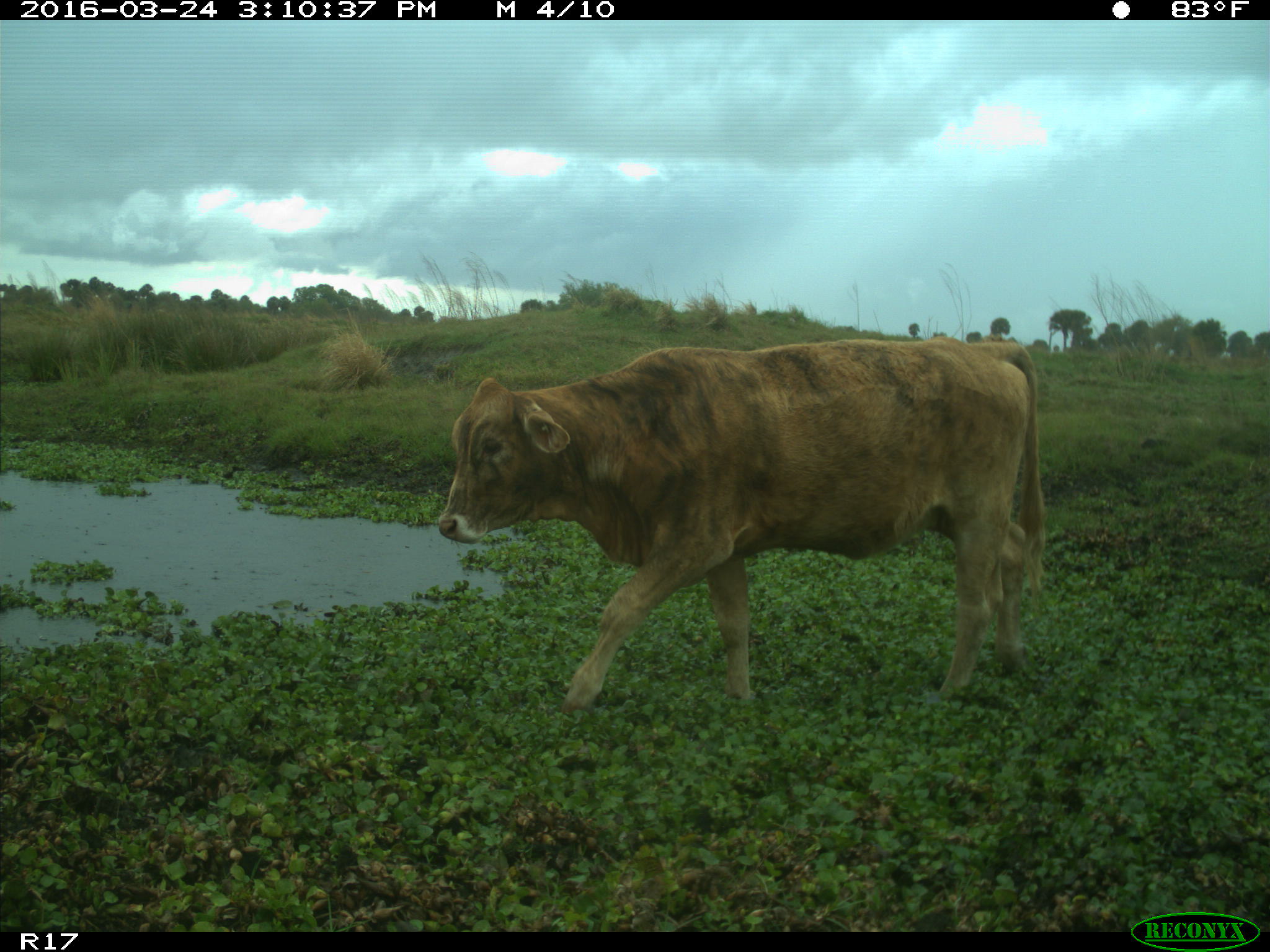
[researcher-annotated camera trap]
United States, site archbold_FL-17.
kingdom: Animalia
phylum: Chordata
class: Mammalia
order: Artiodactyla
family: Bovidae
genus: Bos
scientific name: Bos taurus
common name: domestic cow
Bos taurus (domestic cow).